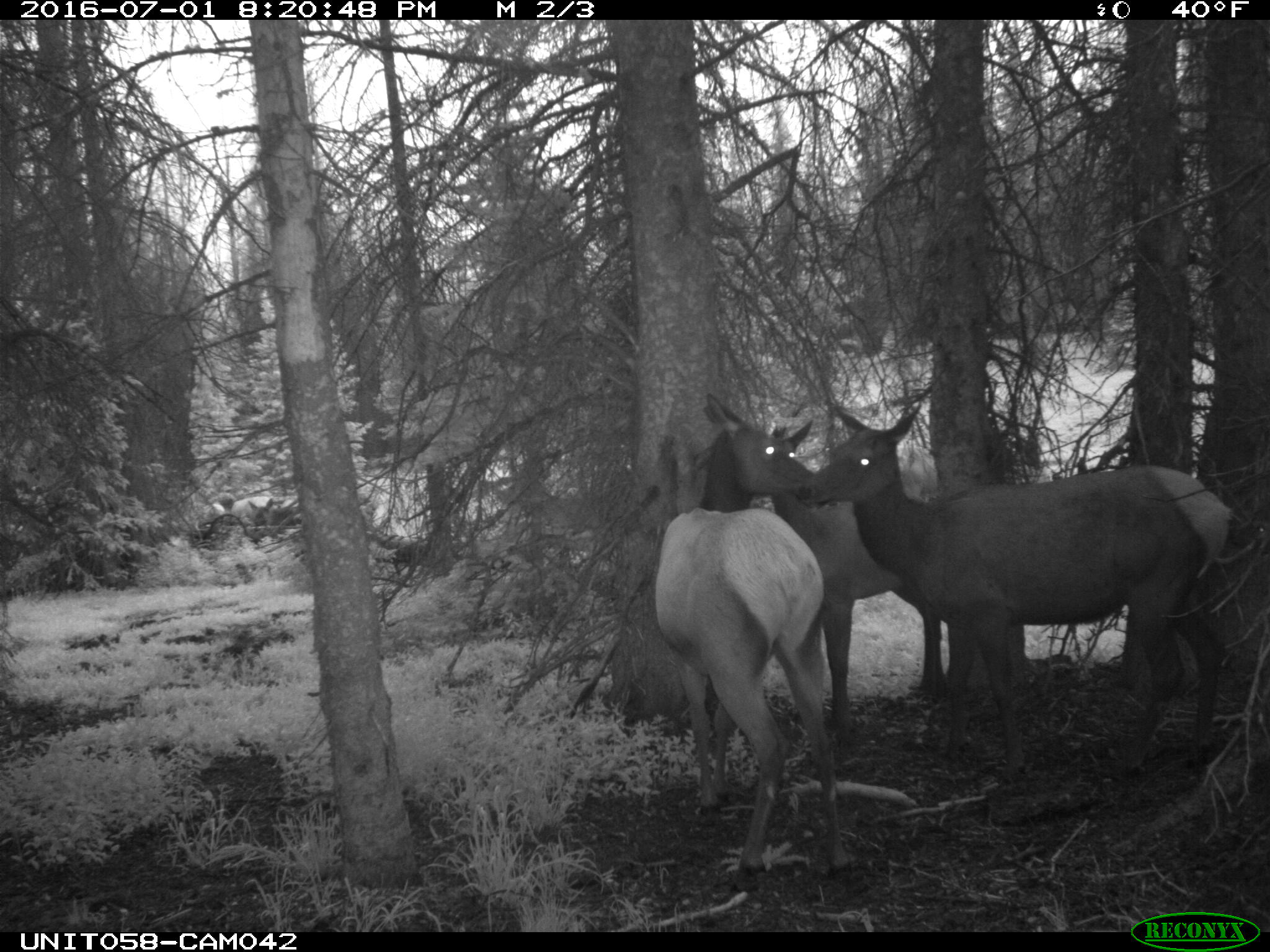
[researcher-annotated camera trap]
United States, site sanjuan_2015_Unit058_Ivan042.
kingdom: Animalia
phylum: Chordata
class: Mammalia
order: Artiodactyla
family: Cervidae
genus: Cervus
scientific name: Cervus elaphus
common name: red deer